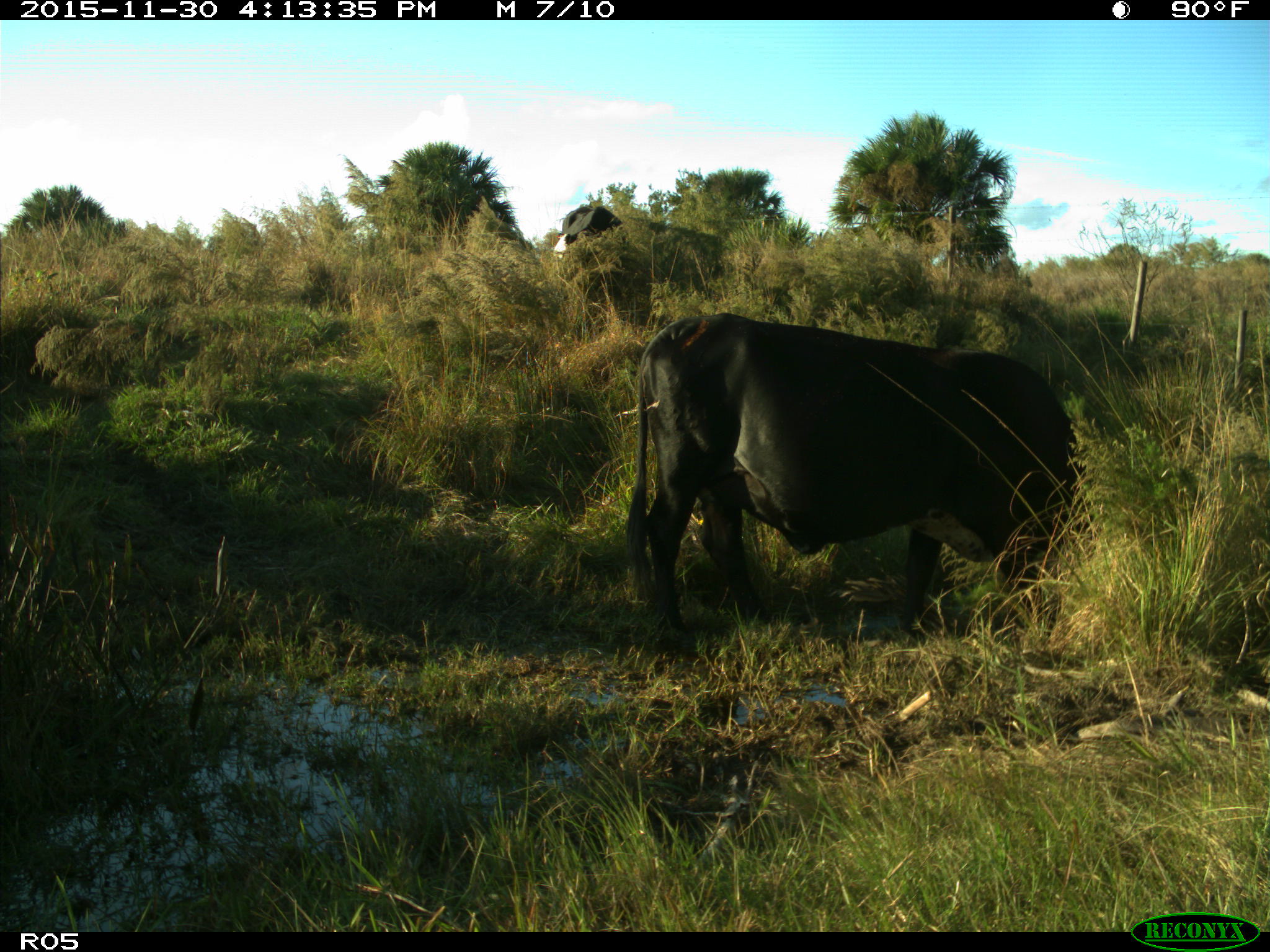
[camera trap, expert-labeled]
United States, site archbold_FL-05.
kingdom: Animalia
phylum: Chordata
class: Mammalia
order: Artiodactyla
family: Bovidae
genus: Bos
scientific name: Bos taurus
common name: domestic cow